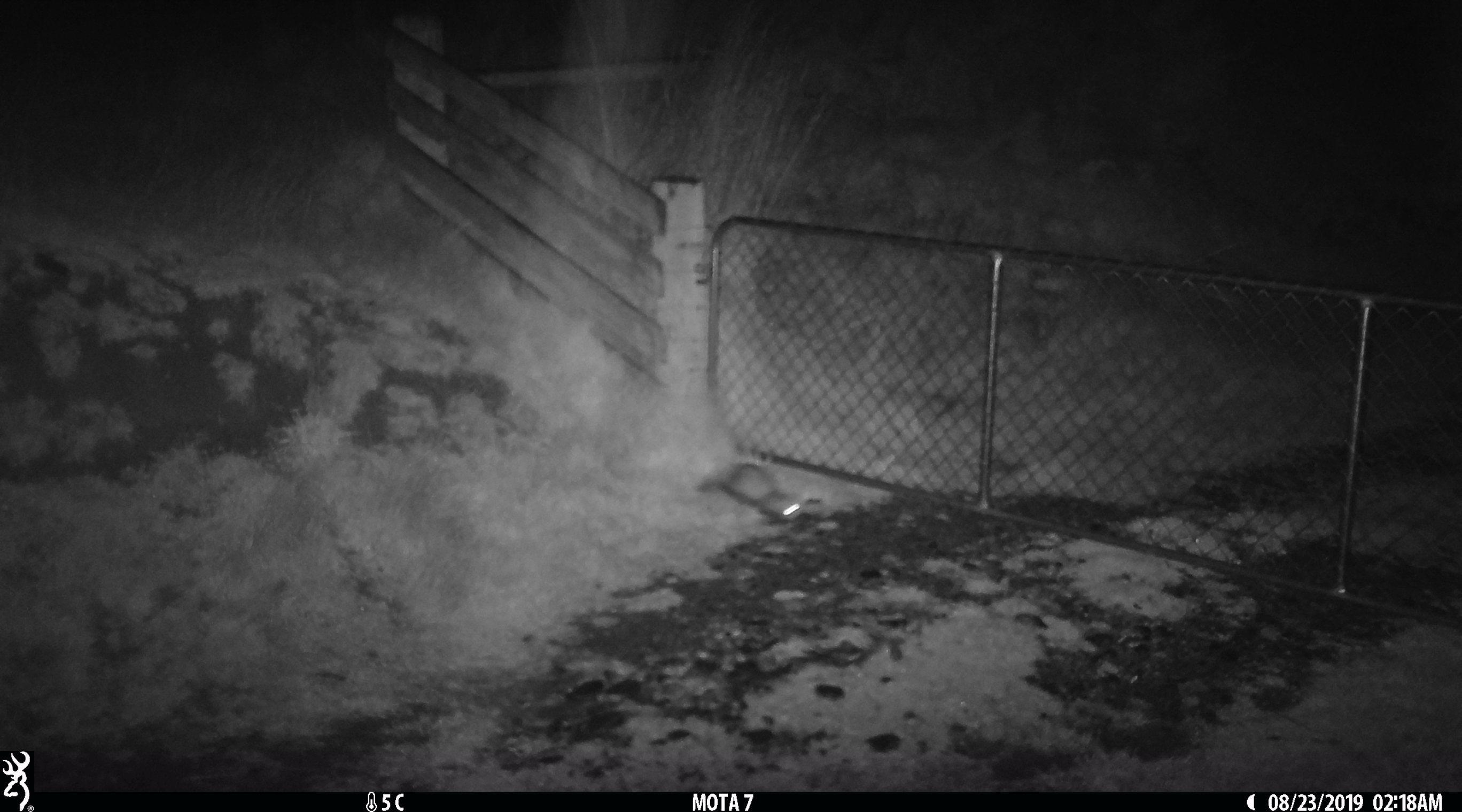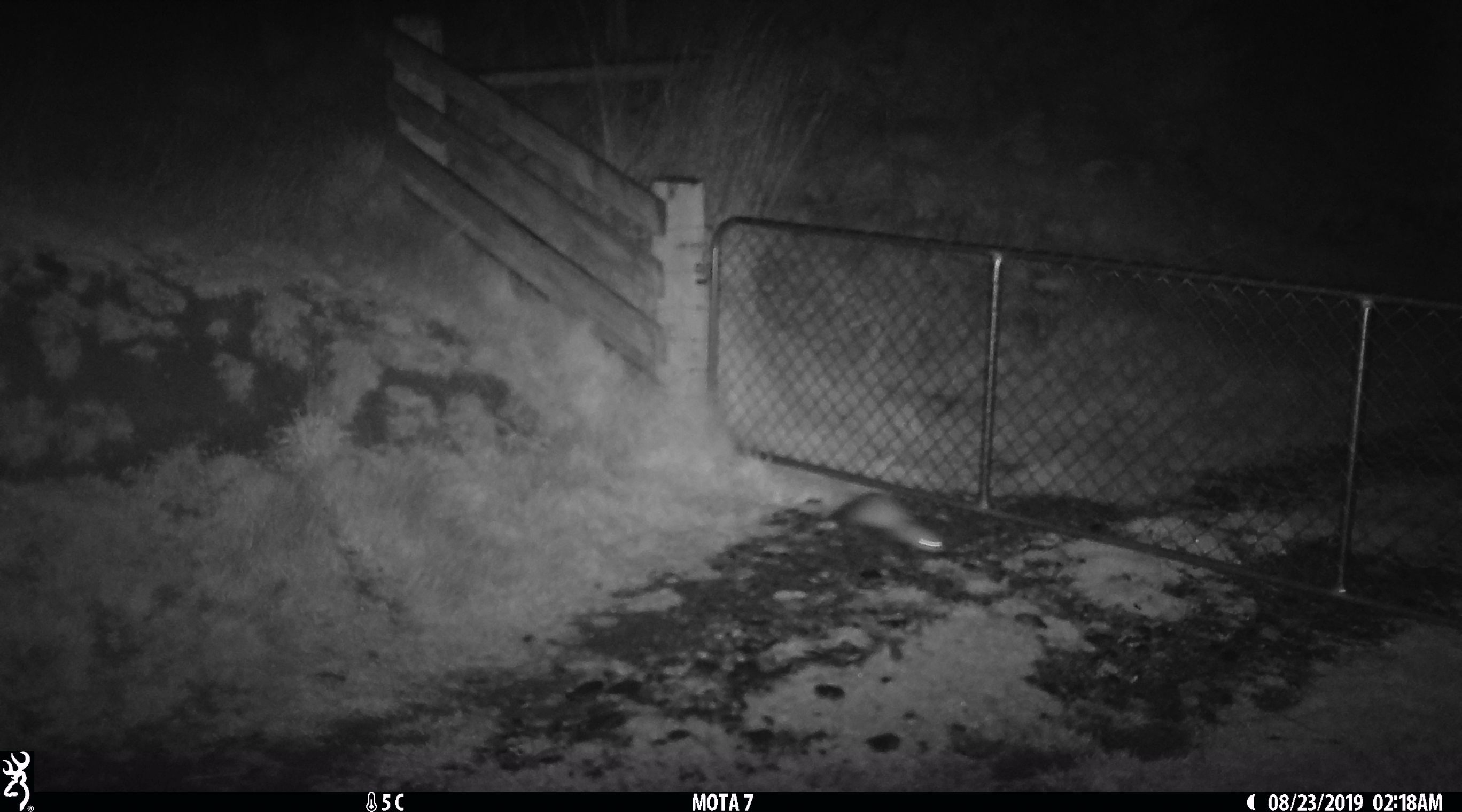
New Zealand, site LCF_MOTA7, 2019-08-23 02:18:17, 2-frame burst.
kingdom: Animalia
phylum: Chordata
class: Mammalia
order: Carnivora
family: Mustelidae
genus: Mustela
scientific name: Mustela furo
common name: ferret